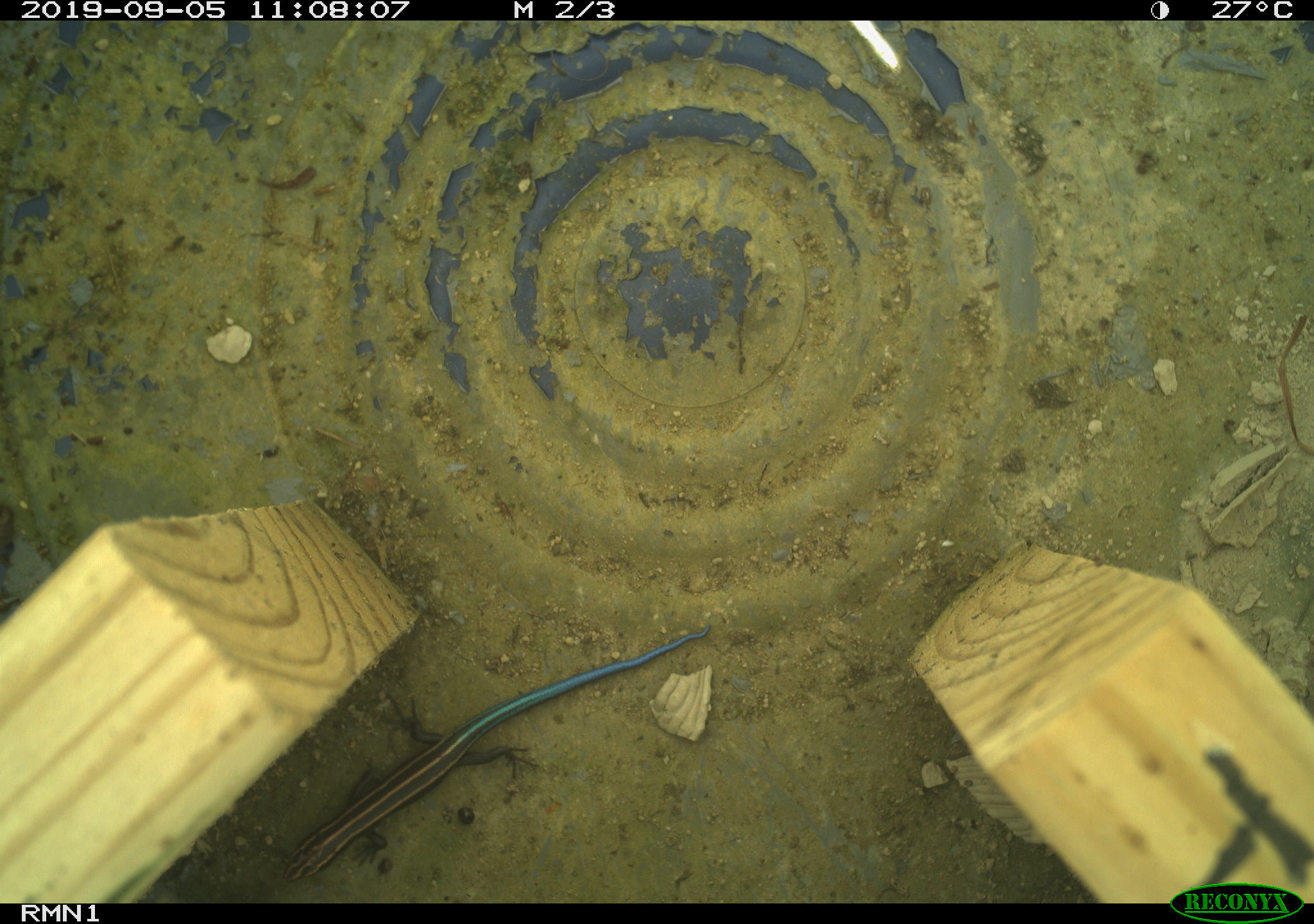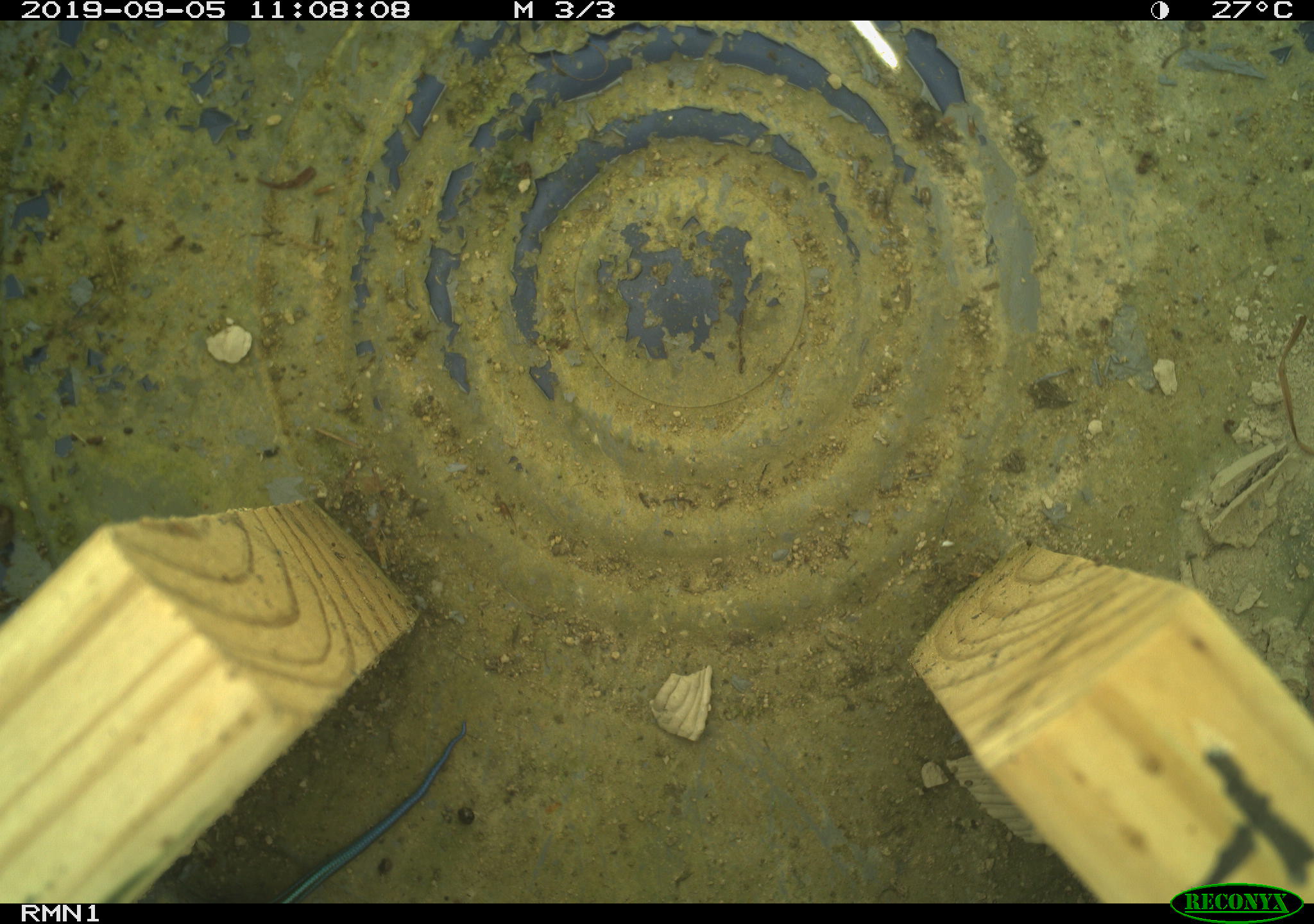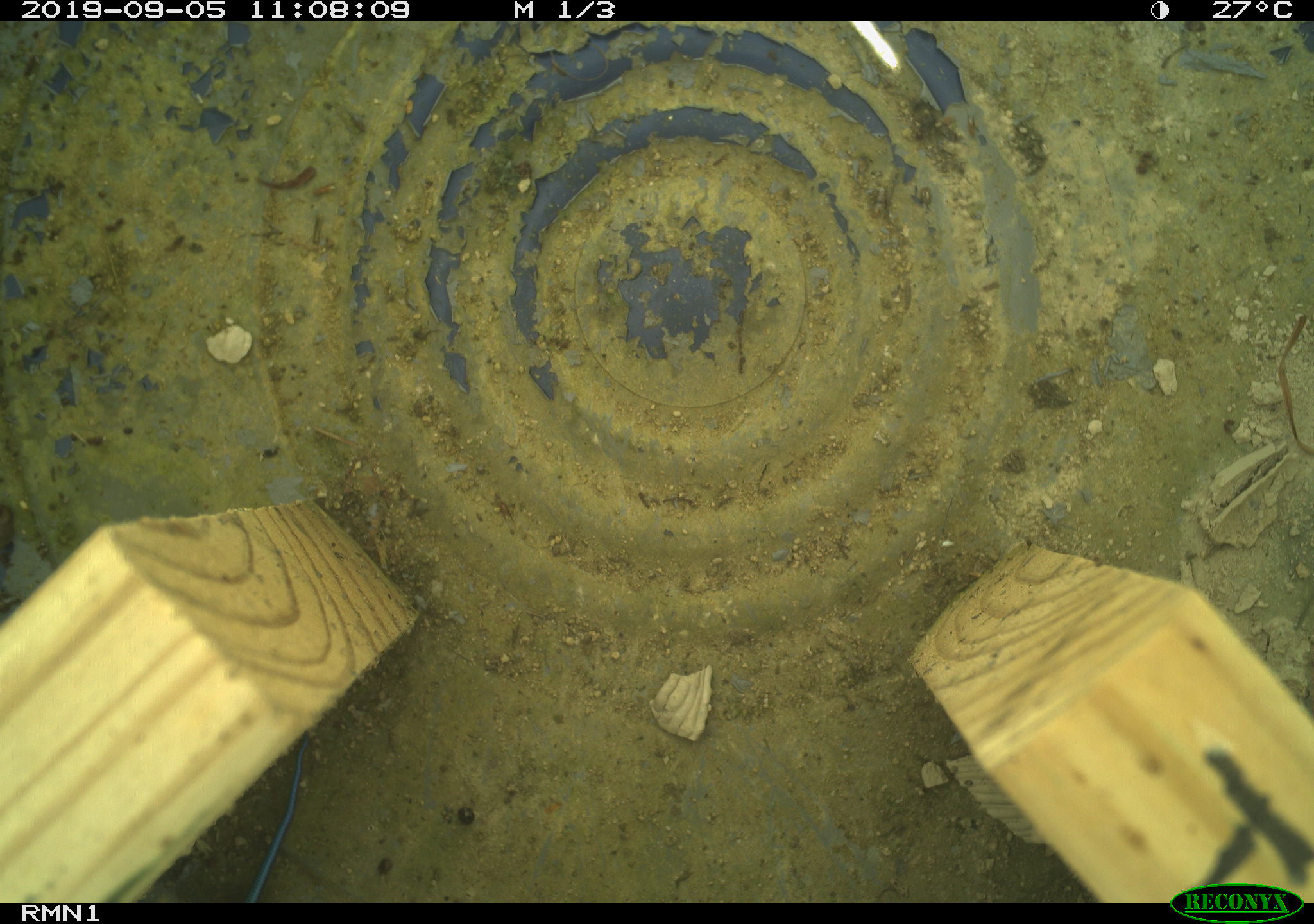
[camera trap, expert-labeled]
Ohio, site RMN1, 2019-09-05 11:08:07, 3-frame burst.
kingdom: Animalia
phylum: Chordata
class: Reptilia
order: Squamata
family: Scincidae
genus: Plestiodon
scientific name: Plestiodon fasciatus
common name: common five-lined skink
Common five-lined skink (Plestiodon fasciatus).